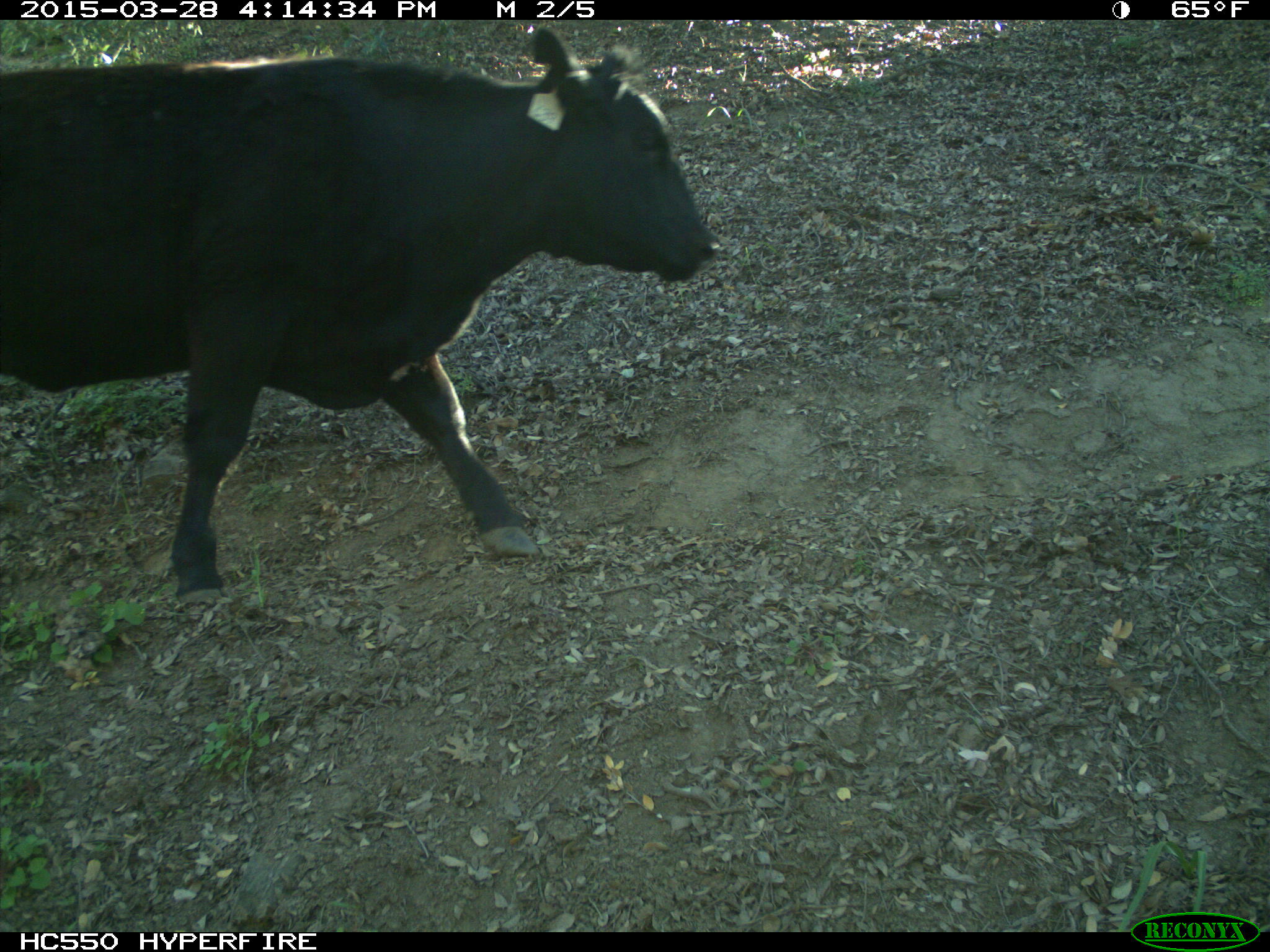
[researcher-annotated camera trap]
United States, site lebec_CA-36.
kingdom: Animalia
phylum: Chordata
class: Mammalia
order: Artiodactyla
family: Bovidae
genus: Bos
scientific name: Bos taurus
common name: domestic cow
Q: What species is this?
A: Bos taurus (domestic cow).